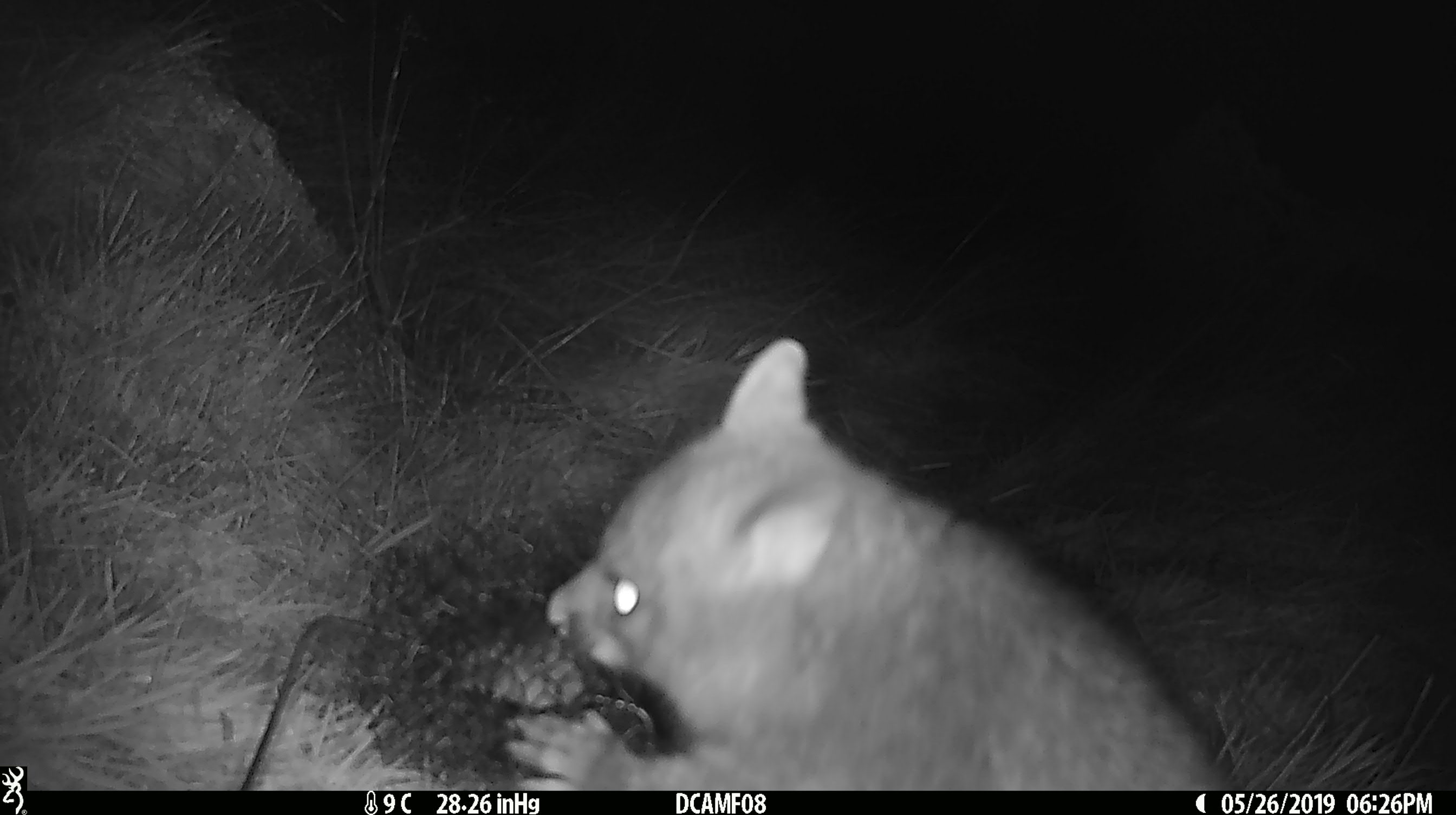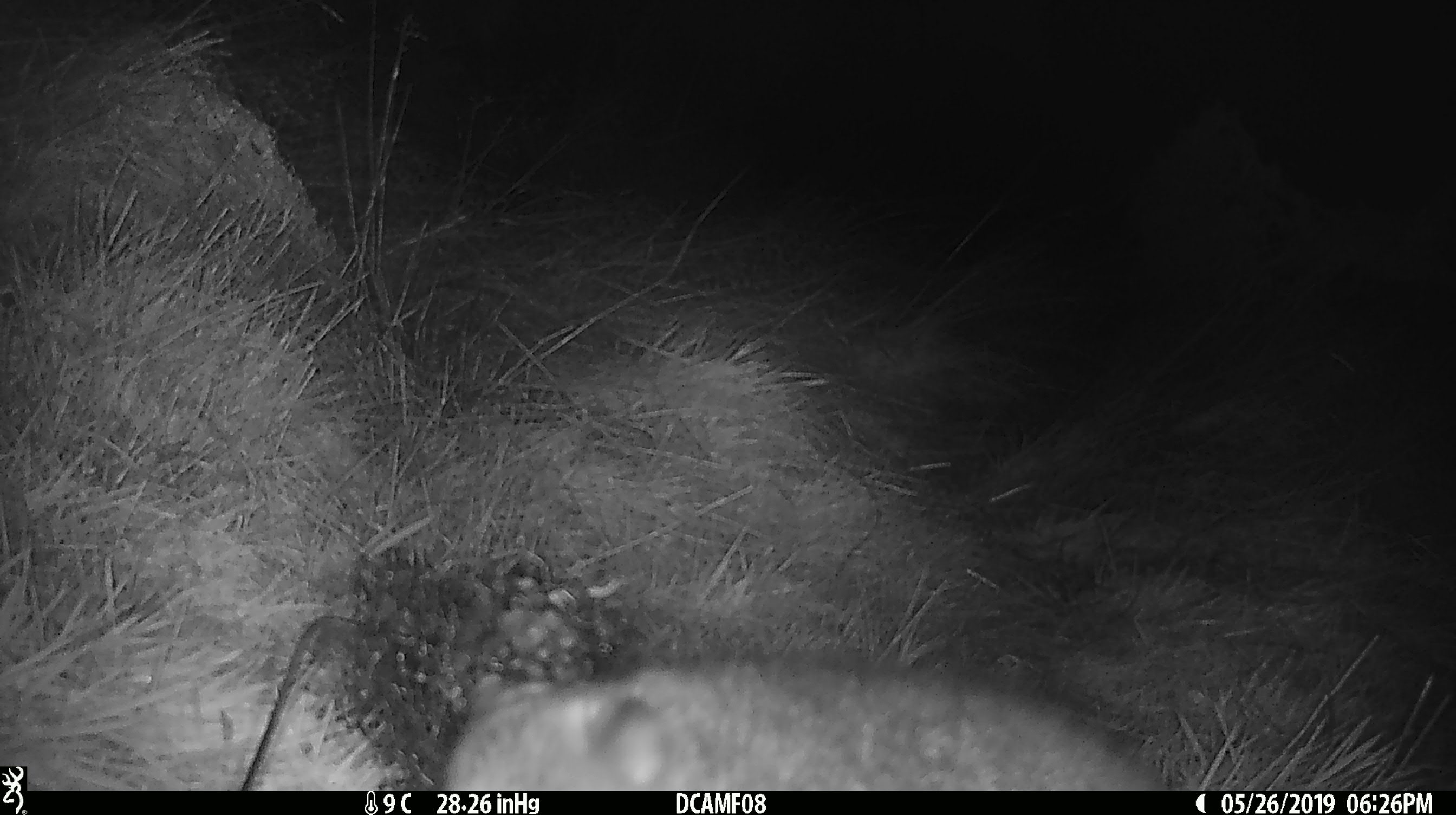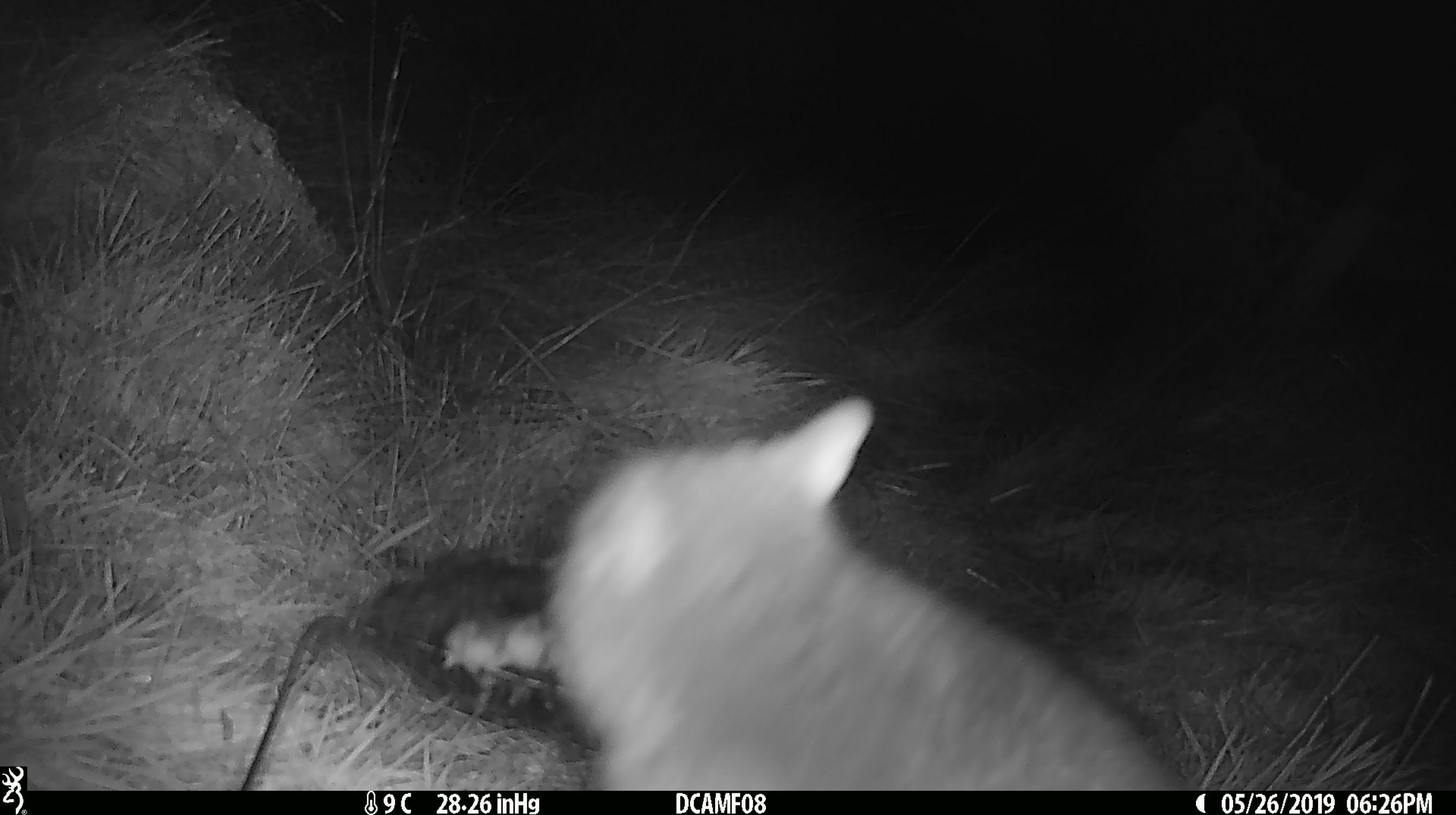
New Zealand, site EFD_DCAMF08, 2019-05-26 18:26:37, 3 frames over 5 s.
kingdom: Animalia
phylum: Chordata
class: Mammalia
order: Diprotodontia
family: Phalangeridae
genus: Trichosurus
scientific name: Trichosurus vulpecula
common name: common brushtail possum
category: possum